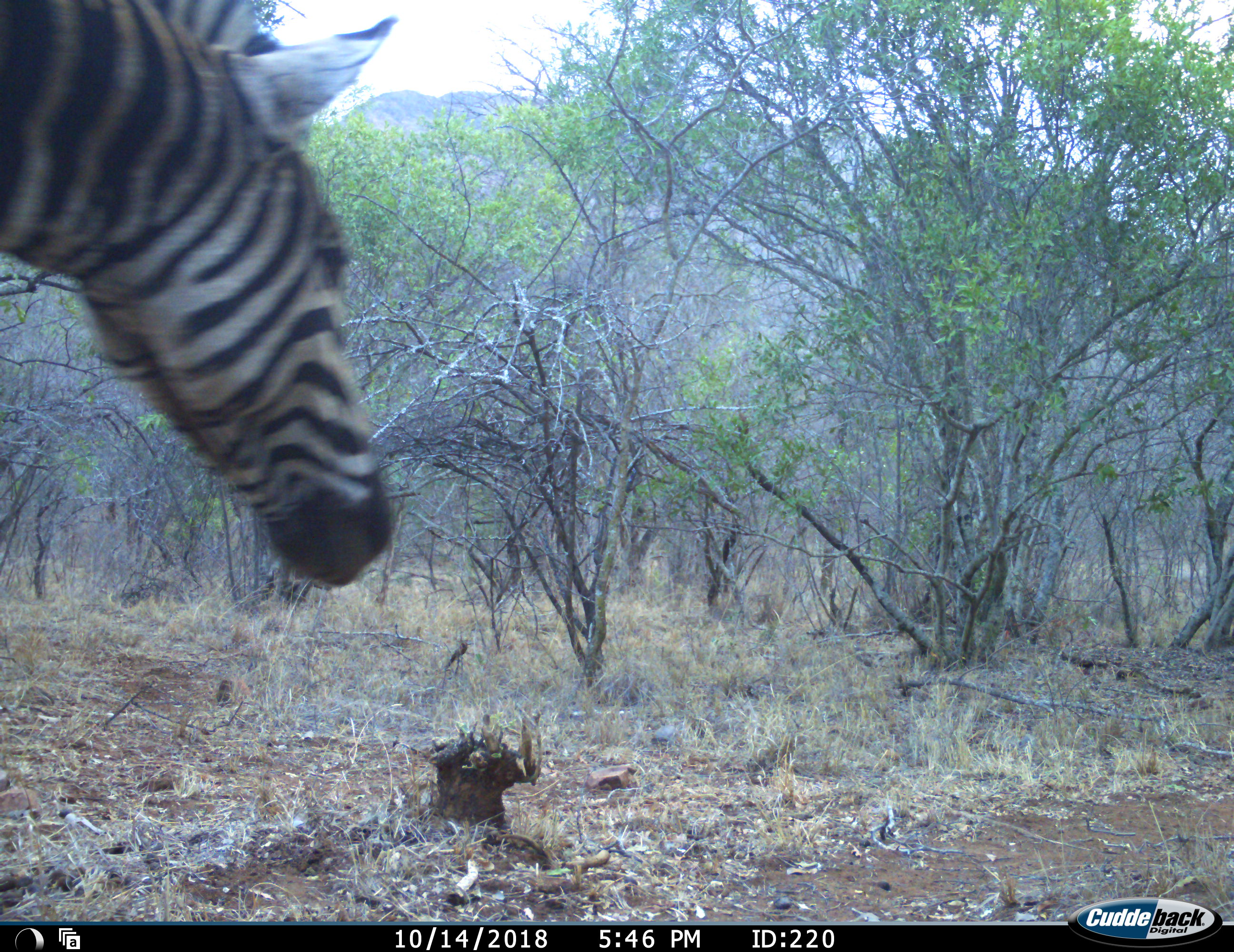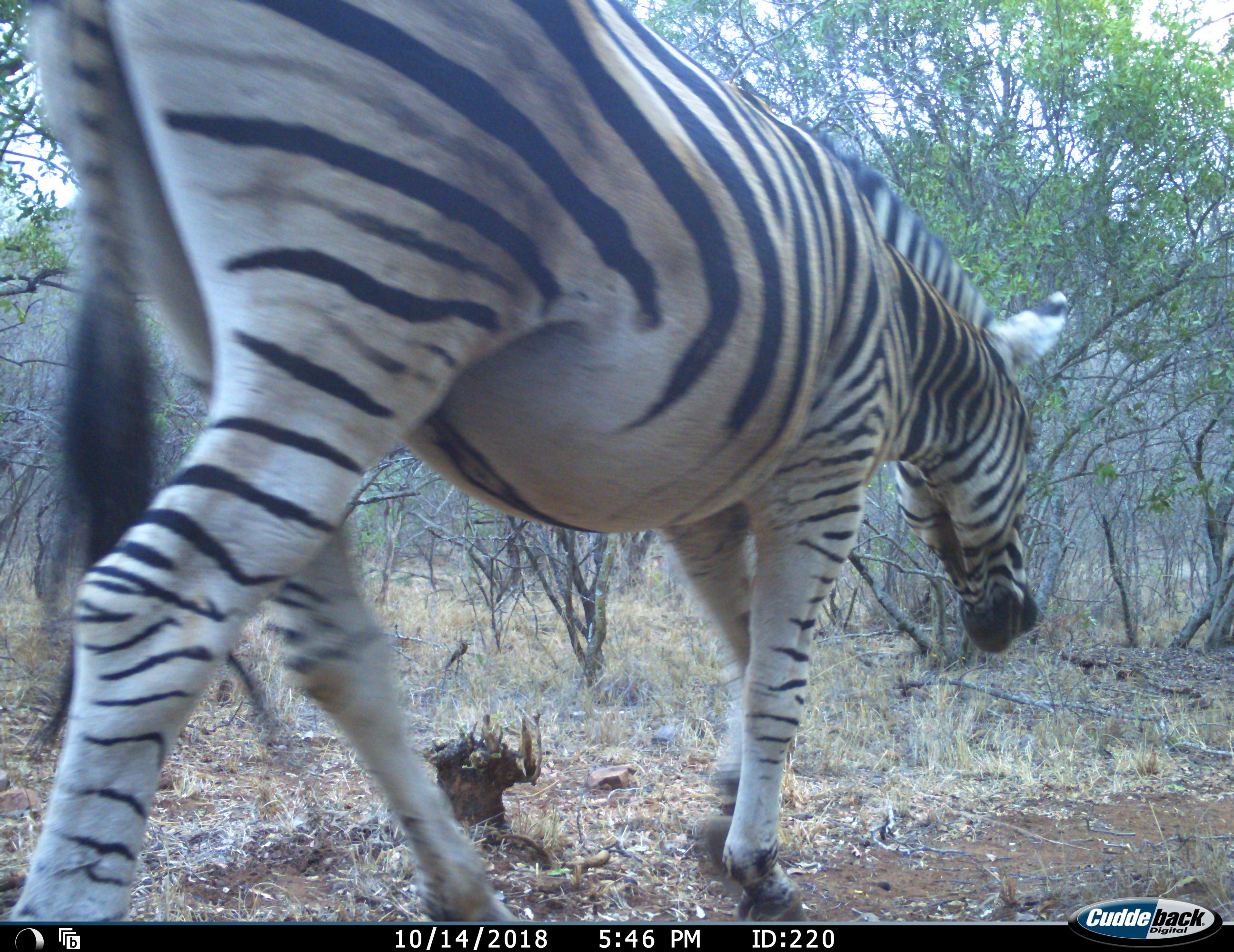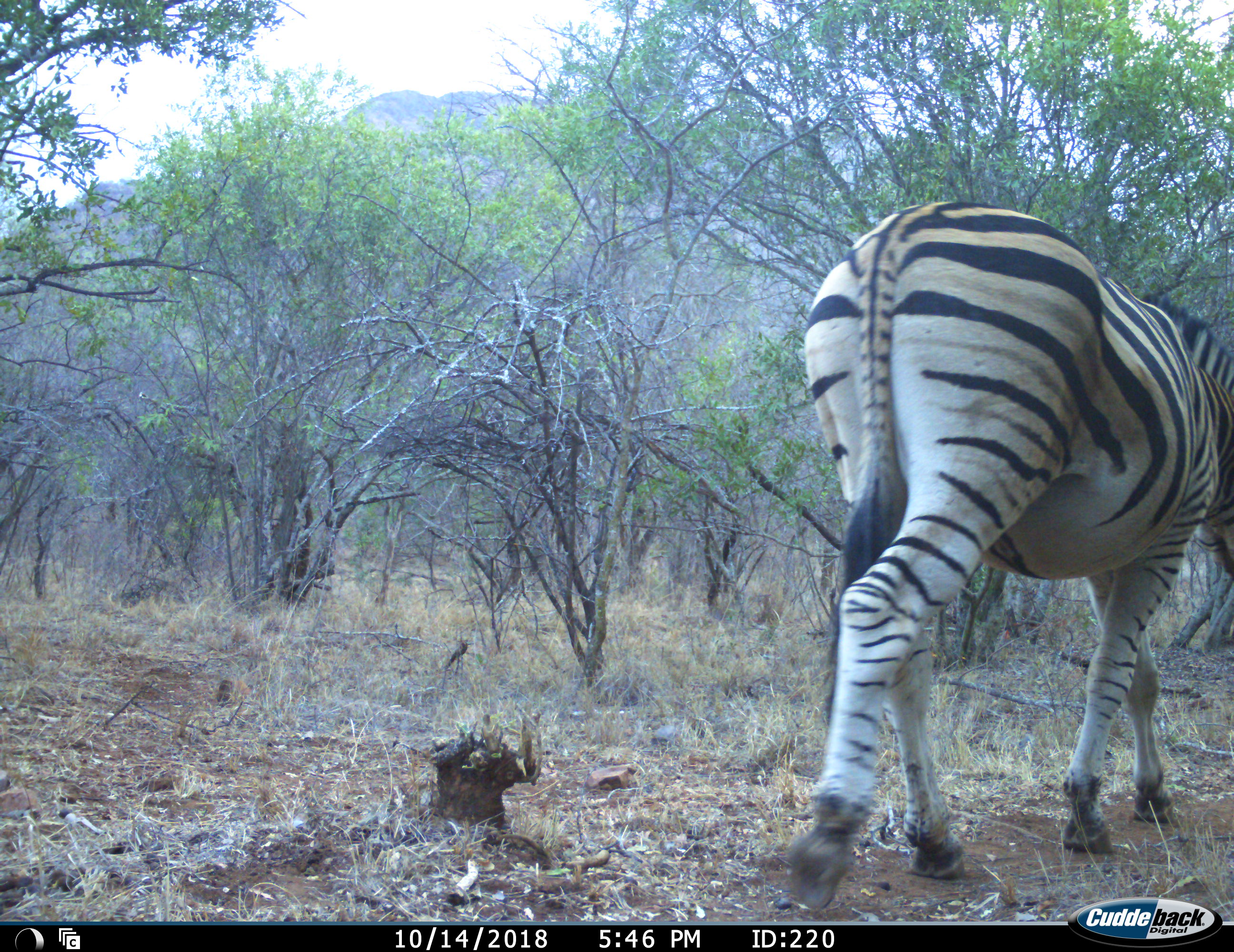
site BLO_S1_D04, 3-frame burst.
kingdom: Animalia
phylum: Chordata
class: Mammalia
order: Perissodactyla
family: Equidae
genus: Equus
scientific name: Equus quagga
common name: plains zebra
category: zebraplains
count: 1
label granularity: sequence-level